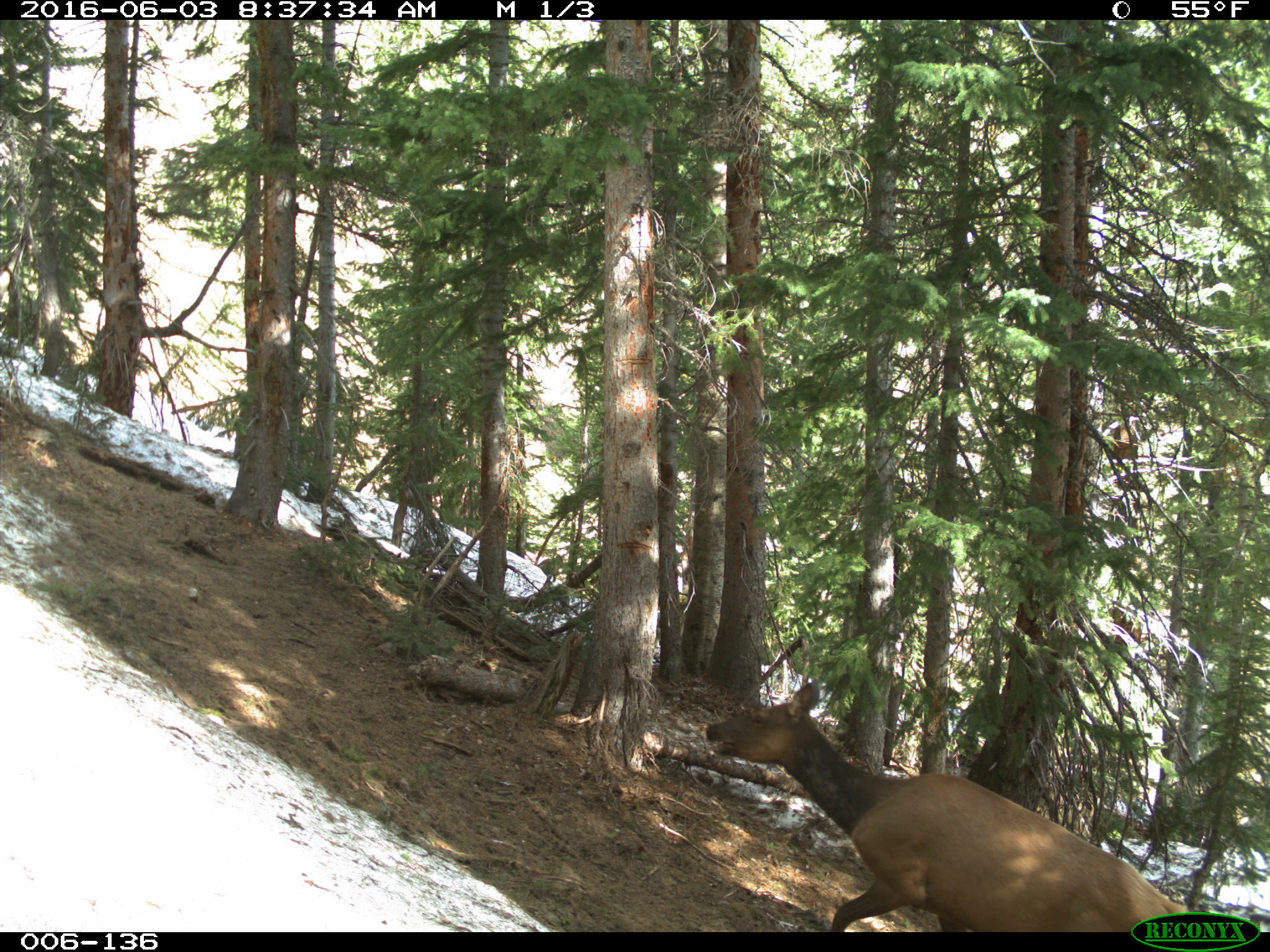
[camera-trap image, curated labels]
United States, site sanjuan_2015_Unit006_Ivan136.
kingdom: Animalia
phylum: Chordata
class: Mammalia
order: Artiodactyla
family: Cervidae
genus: Cervus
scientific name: Cervus elaphus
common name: red deer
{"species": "Cervus elaphus (red deer)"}